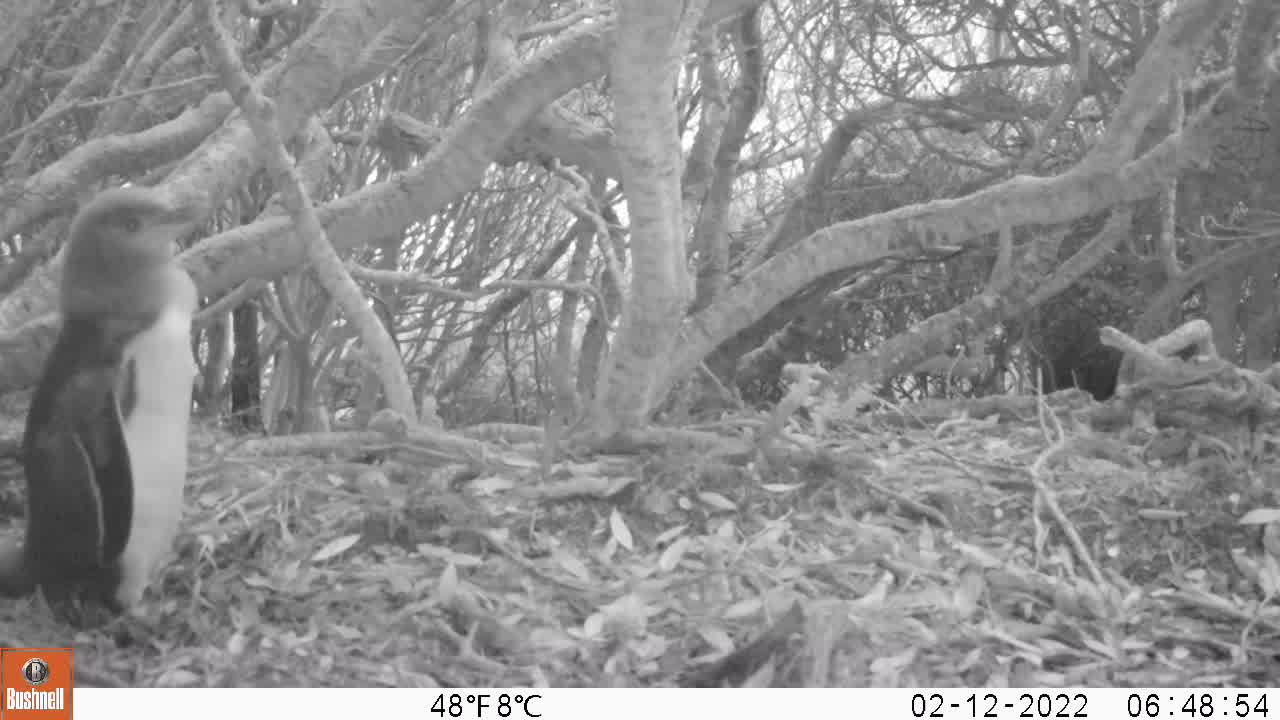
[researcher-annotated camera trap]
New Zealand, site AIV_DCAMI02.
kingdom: Animalia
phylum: Chordata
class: Aves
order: Sphenisciformes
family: Spheniscidae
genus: Megadyptes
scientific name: Megadyptes antipodes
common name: yellow-eyed penguin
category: yellow eyed penguin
Yellow eyed penguin (yellow-eyed penguin) (Megadyptes antipodes).